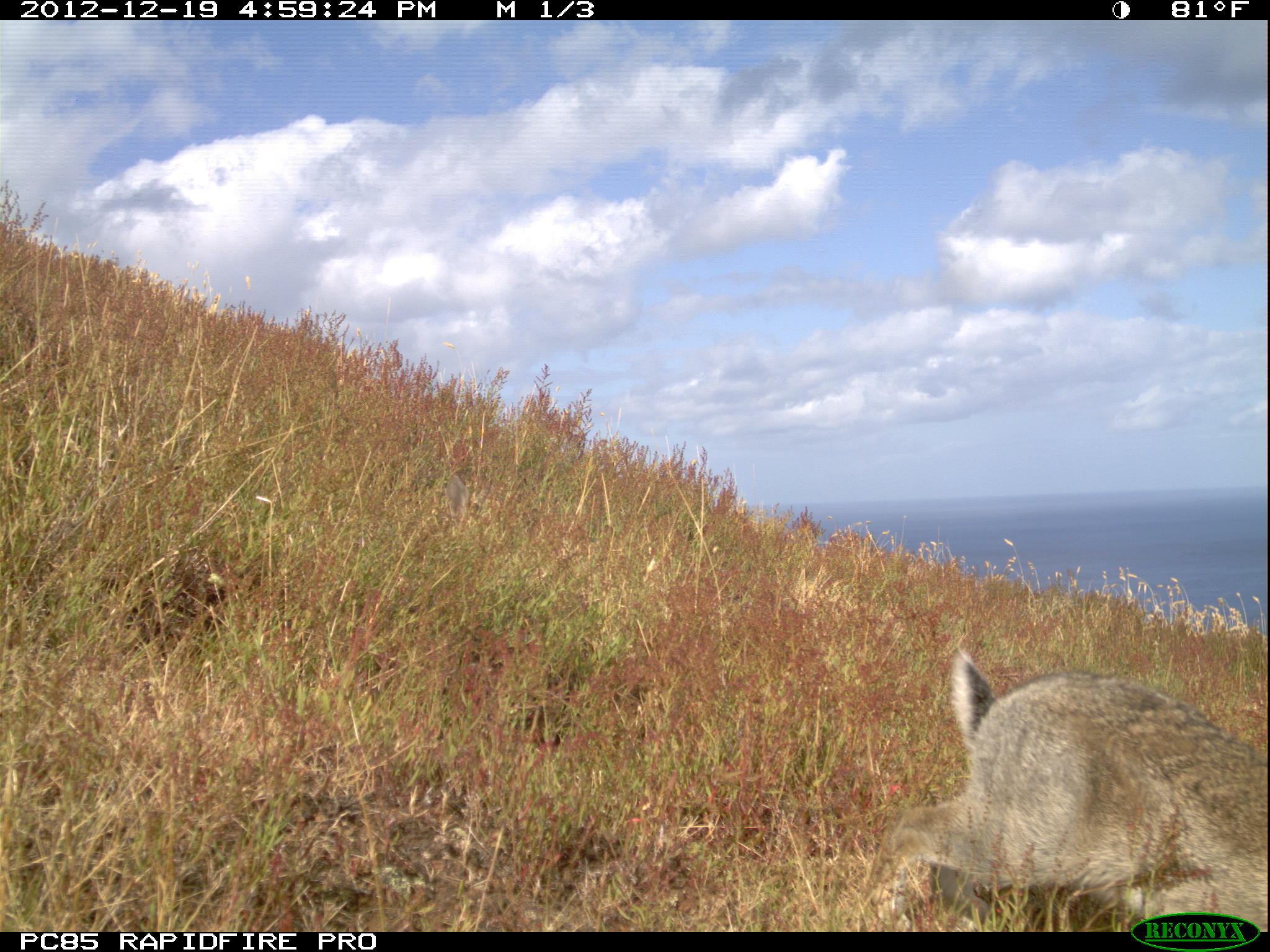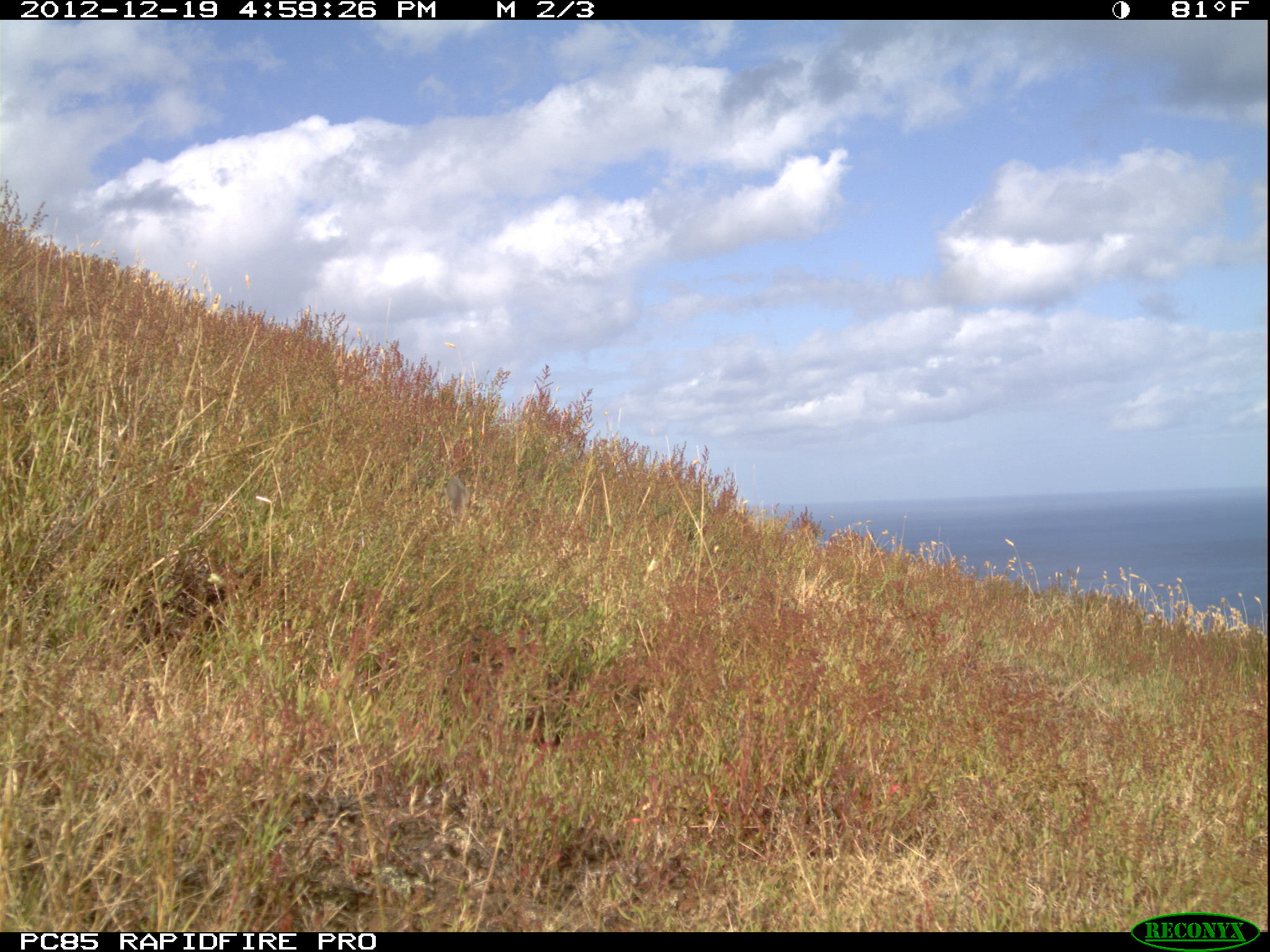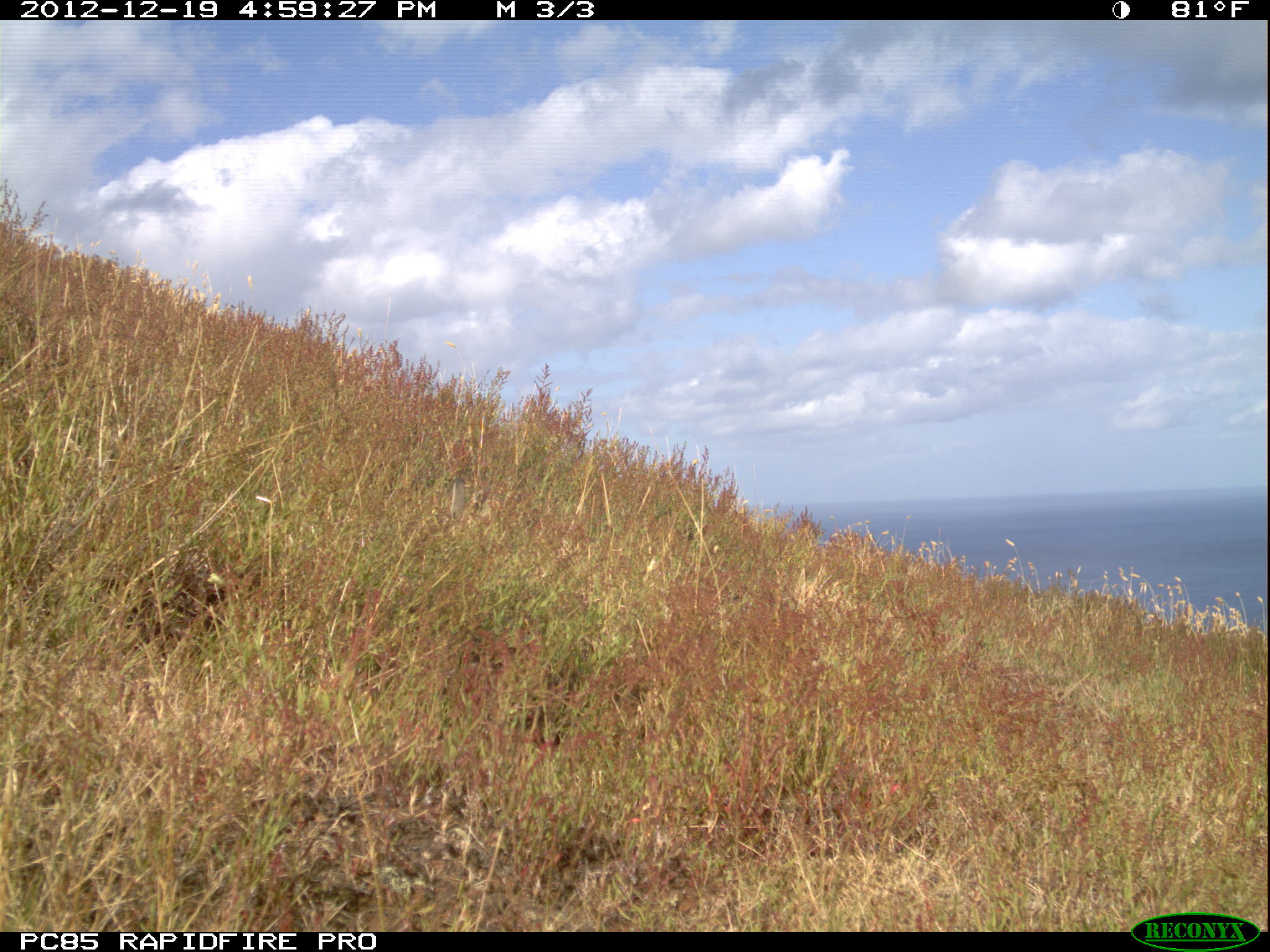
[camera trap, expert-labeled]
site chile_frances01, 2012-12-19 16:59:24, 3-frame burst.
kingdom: Animalia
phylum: Chordata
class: Mammalia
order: Lagomorpha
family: Leporidae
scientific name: Leporidae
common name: rabbits and hares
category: rabbit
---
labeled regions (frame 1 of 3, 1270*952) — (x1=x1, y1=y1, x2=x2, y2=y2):
rabbit: (x1=866, y1=650, x2=1270, y2=932)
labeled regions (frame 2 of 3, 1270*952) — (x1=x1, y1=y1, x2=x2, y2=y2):
unknown: (x1=421, y1=465, x2=495, y2=538)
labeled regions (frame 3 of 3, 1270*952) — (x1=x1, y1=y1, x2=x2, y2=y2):
unknown: (x1=432, y1=469, x2=481, y2=526)